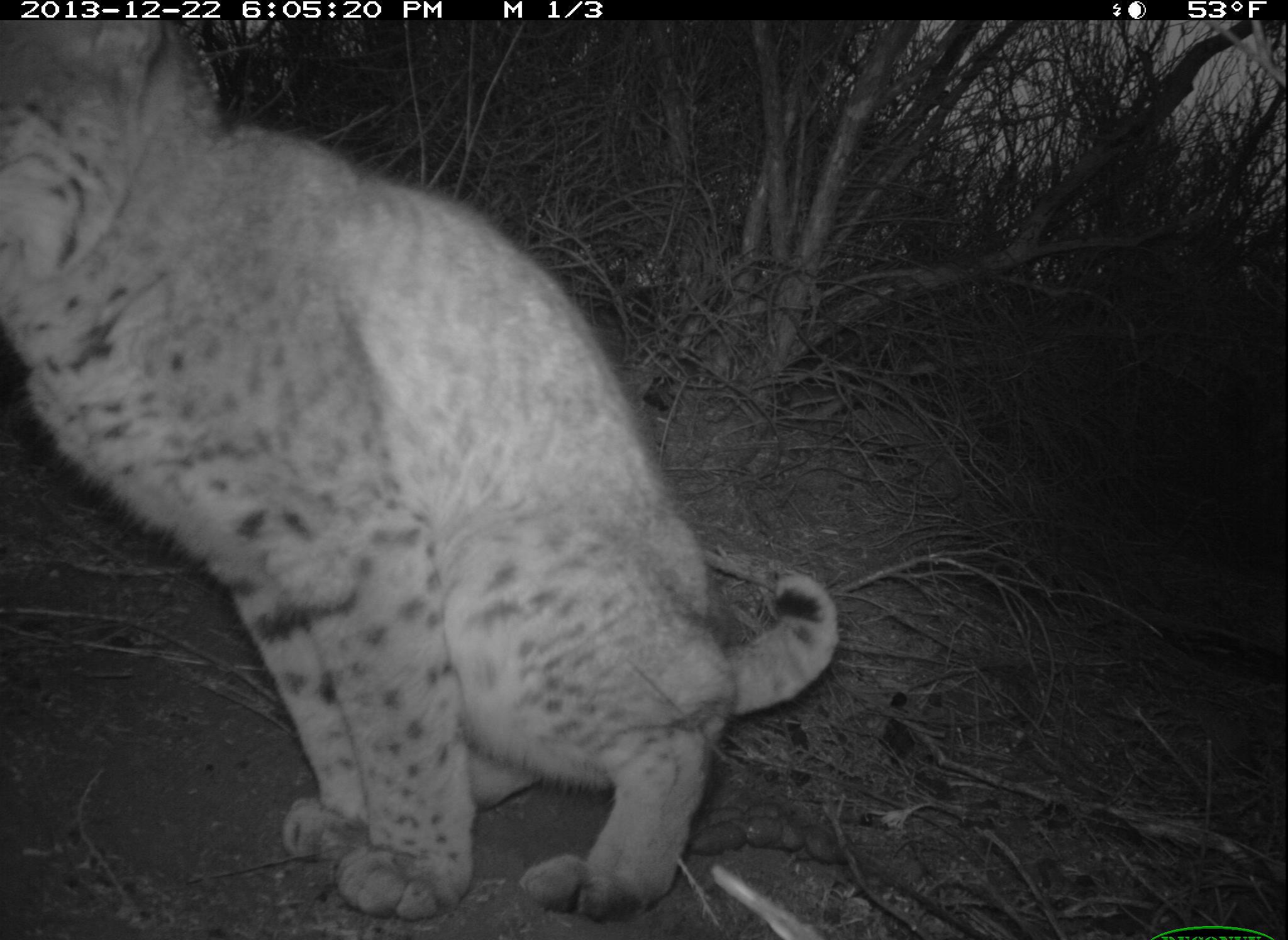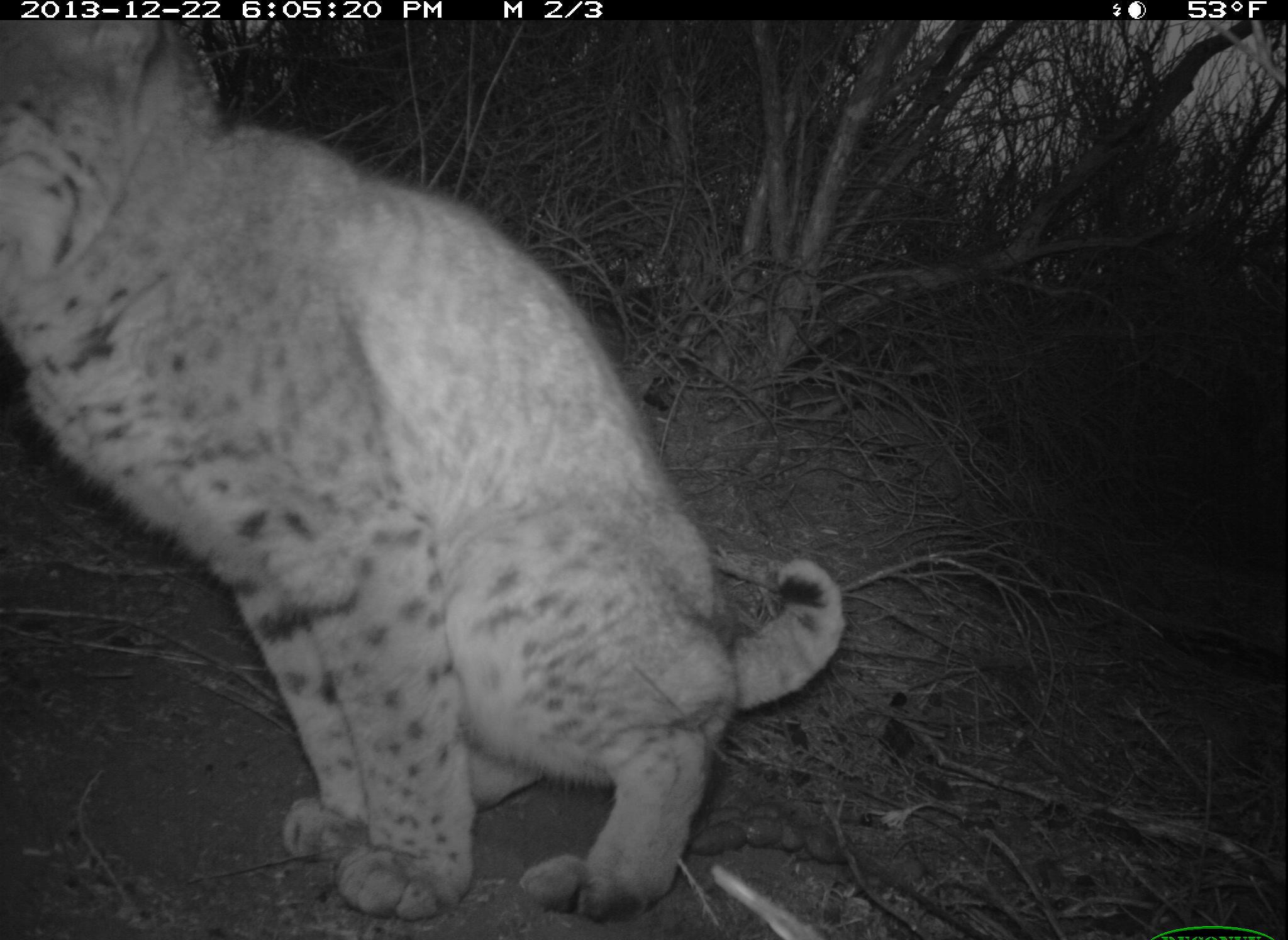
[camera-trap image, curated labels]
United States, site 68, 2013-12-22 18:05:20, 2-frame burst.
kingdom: Animalia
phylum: Chordata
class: Mammalia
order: Carnivora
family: Felidae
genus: Lynx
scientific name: Lynx rufus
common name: bobcat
Bobcat (Lynx rufus).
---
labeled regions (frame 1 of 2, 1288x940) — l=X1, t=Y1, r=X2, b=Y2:
bobcat: l=0, t=16, r=842, b=917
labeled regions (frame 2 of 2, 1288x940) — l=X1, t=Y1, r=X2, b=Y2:
bobcat: l=0, t=20, r=850, b=914